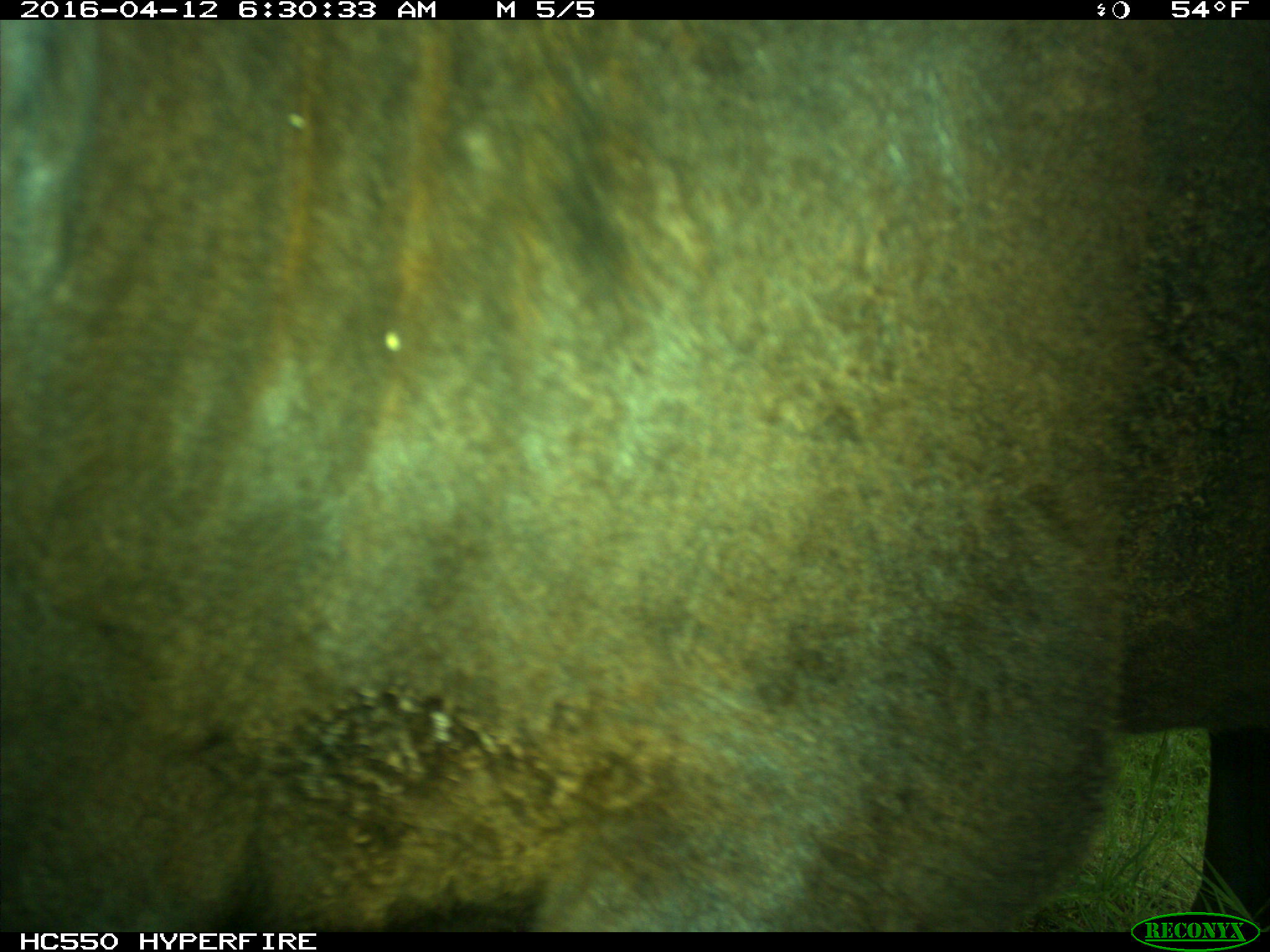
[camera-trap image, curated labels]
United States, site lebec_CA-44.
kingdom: Animalia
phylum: Chordata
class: Mammalia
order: Artiodactyla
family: Bovidae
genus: Bos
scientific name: Bos taurus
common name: domestic cow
Bos taurus (domestic cow).